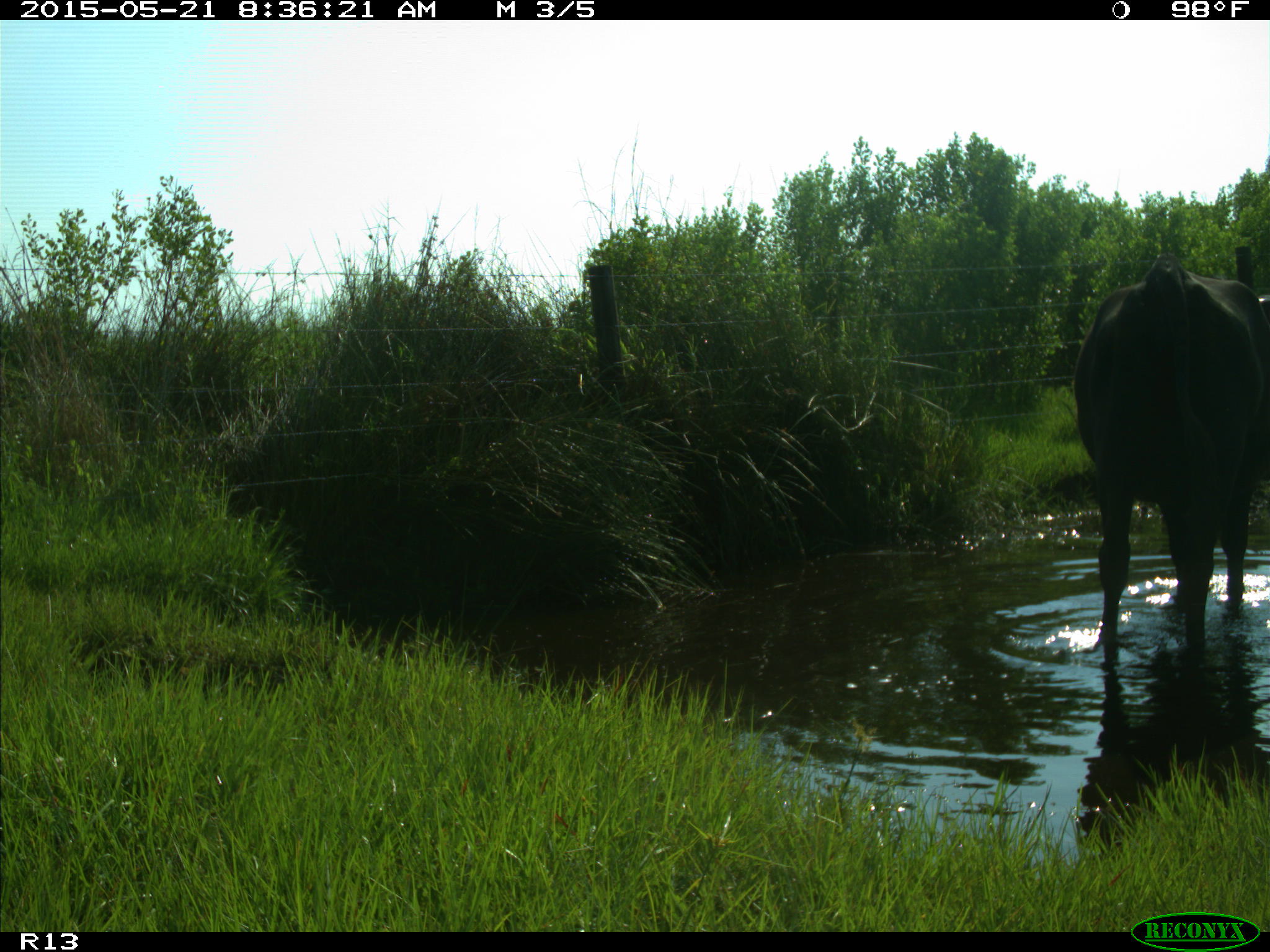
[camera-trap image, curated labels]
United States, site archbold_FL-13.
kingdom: Animalia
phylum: Chordata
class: Mammalia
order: Artiodactyla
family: Bovidae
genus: Bos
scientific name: Bos taurus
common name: domestic cow